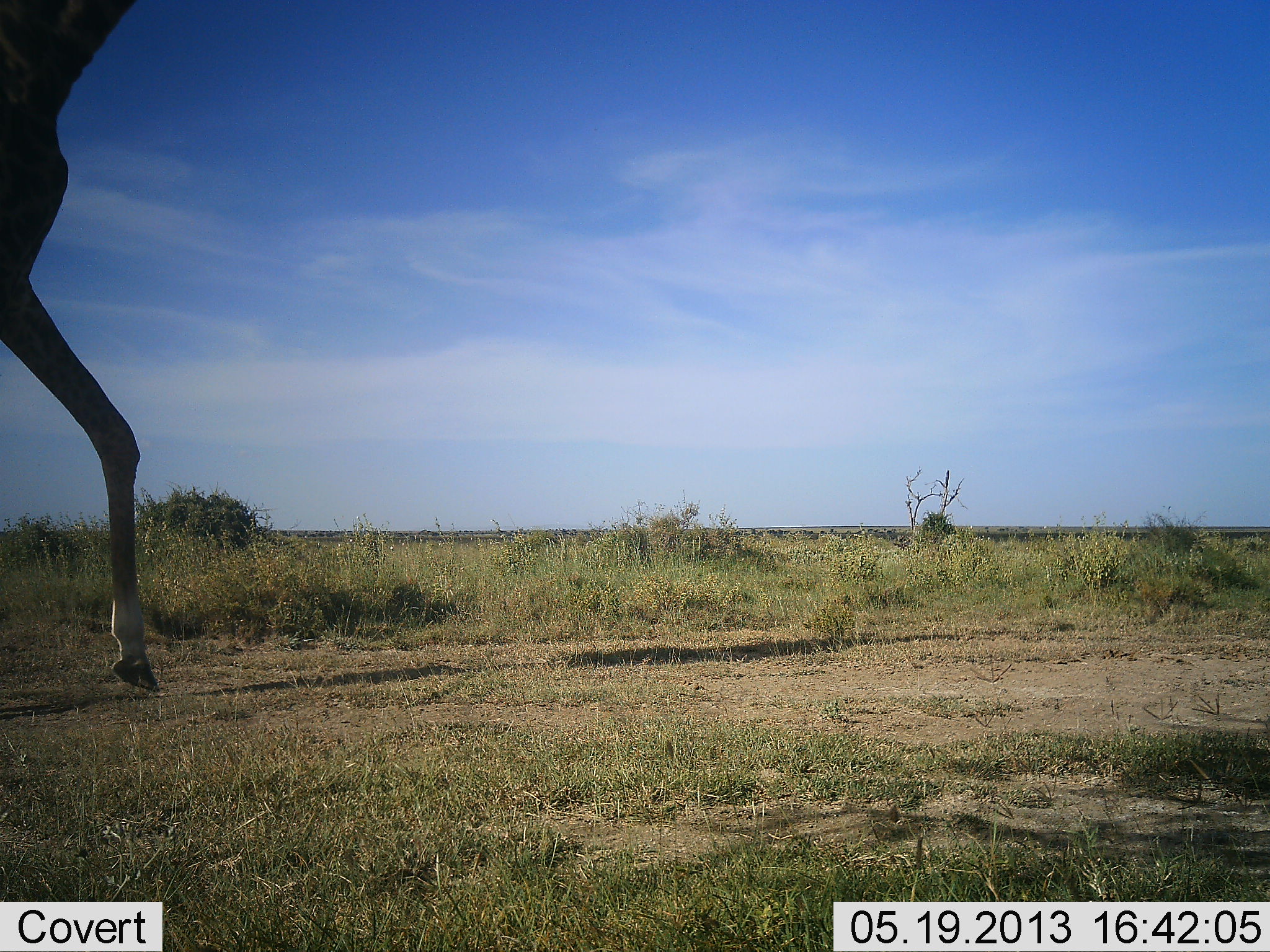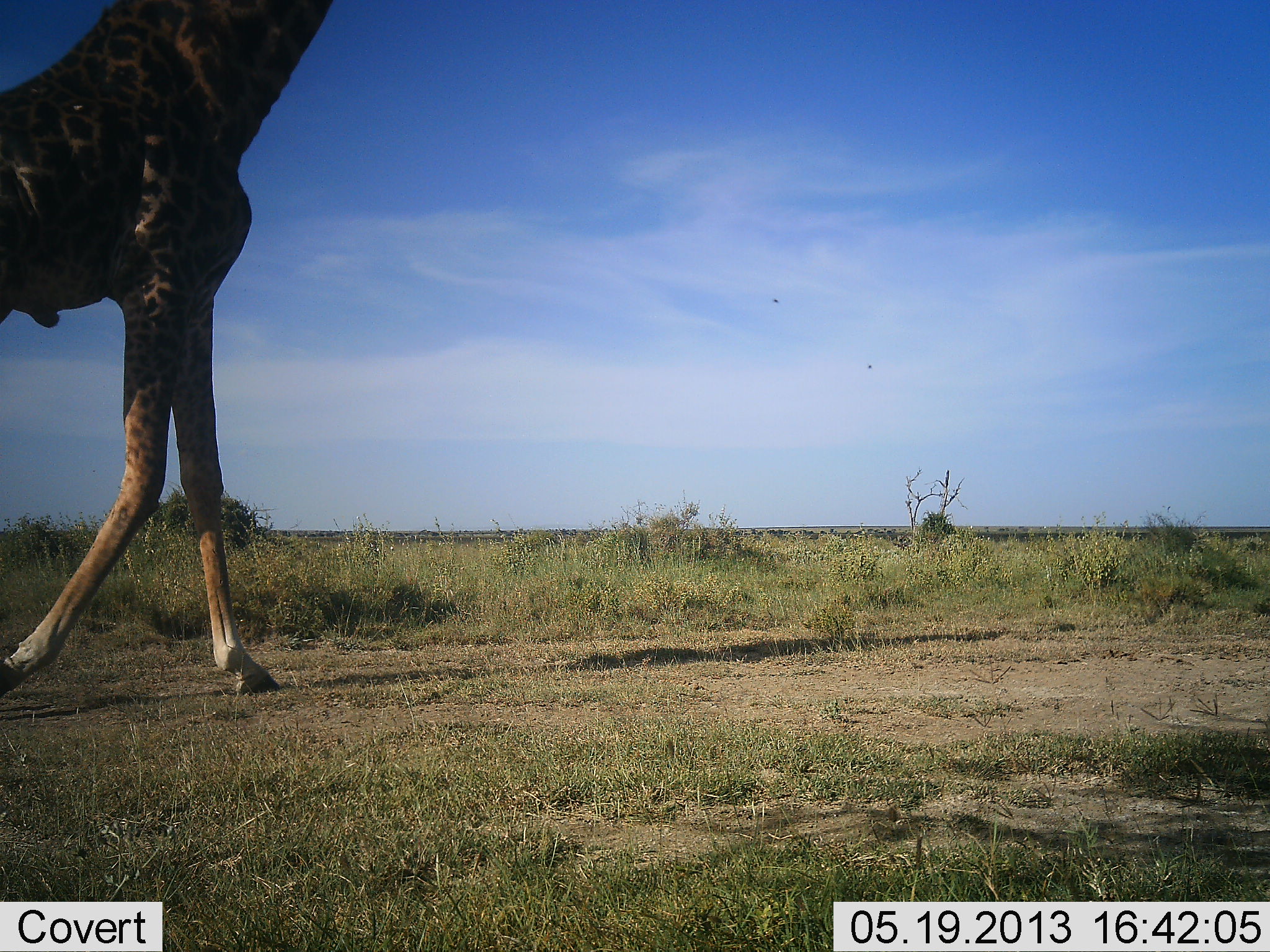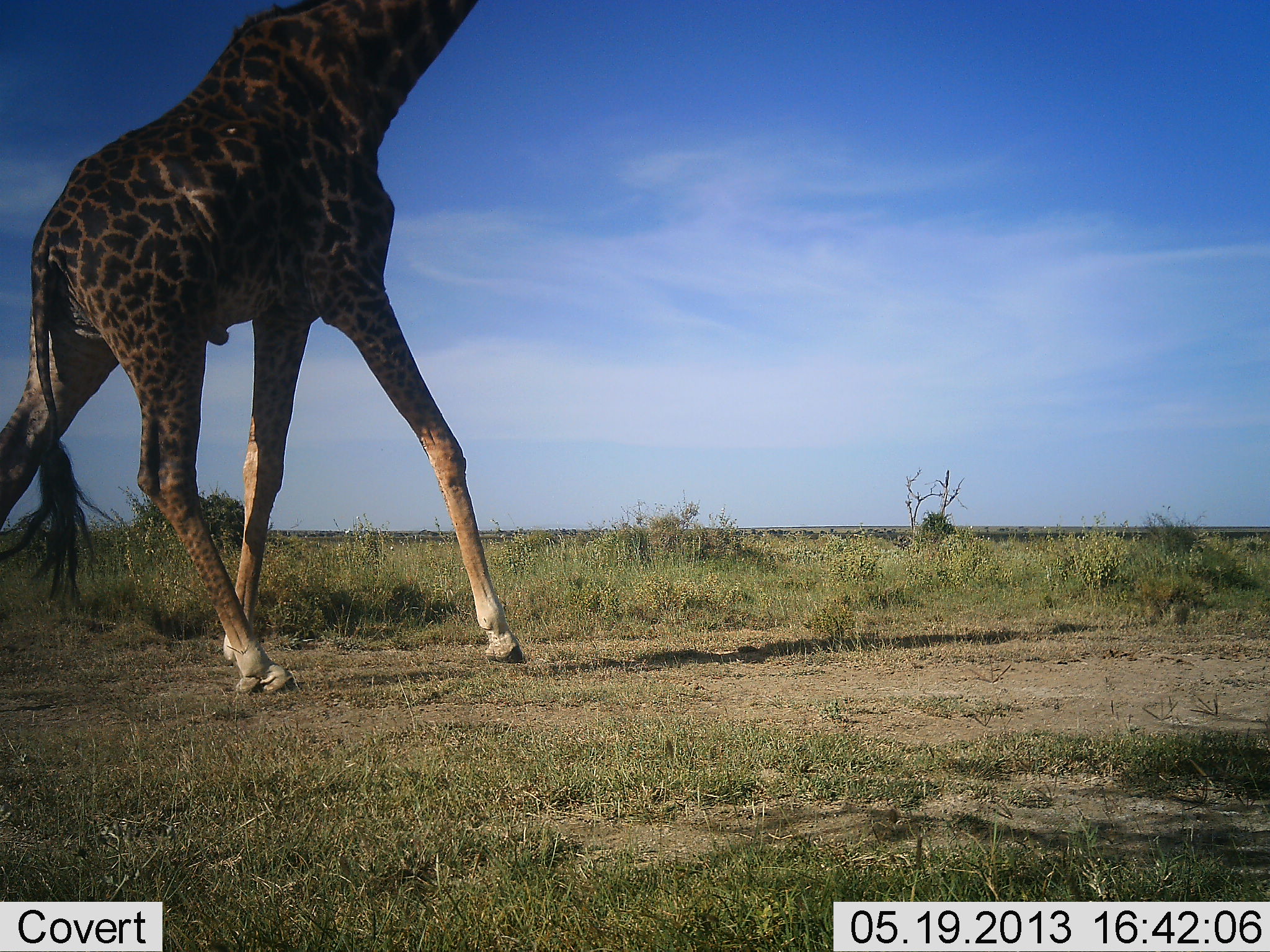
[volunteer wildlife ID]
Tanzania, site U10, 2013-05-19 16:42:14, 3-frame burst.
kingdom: Animalia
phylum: Chordata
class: Mammalia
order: Artiodactyla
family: Giraffidae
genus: Giraffa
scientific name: Giraffa camelopardalis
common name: giraffe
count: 1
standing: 0%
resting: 0%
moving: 100%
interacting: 0%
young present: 0%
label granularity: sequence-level